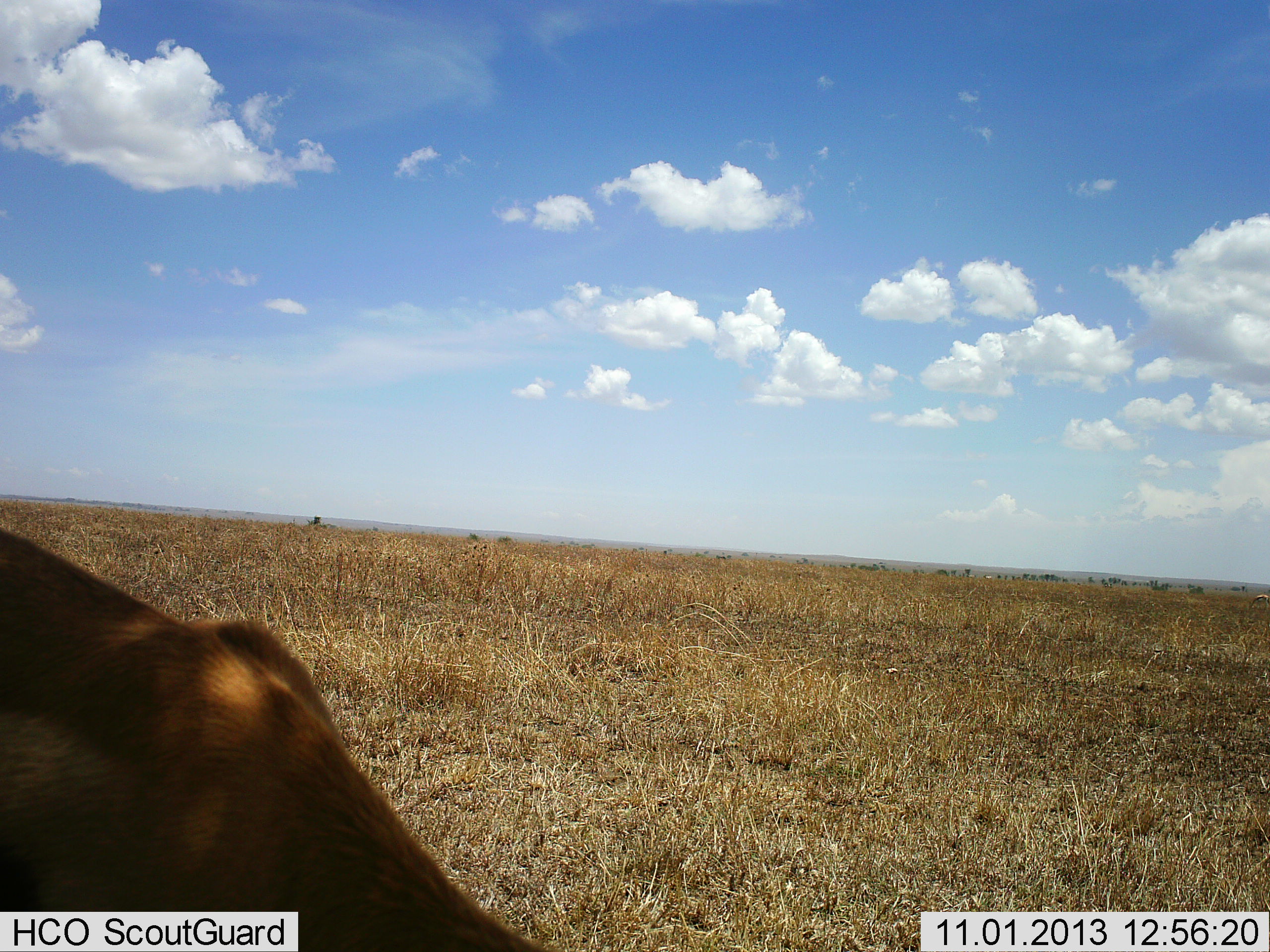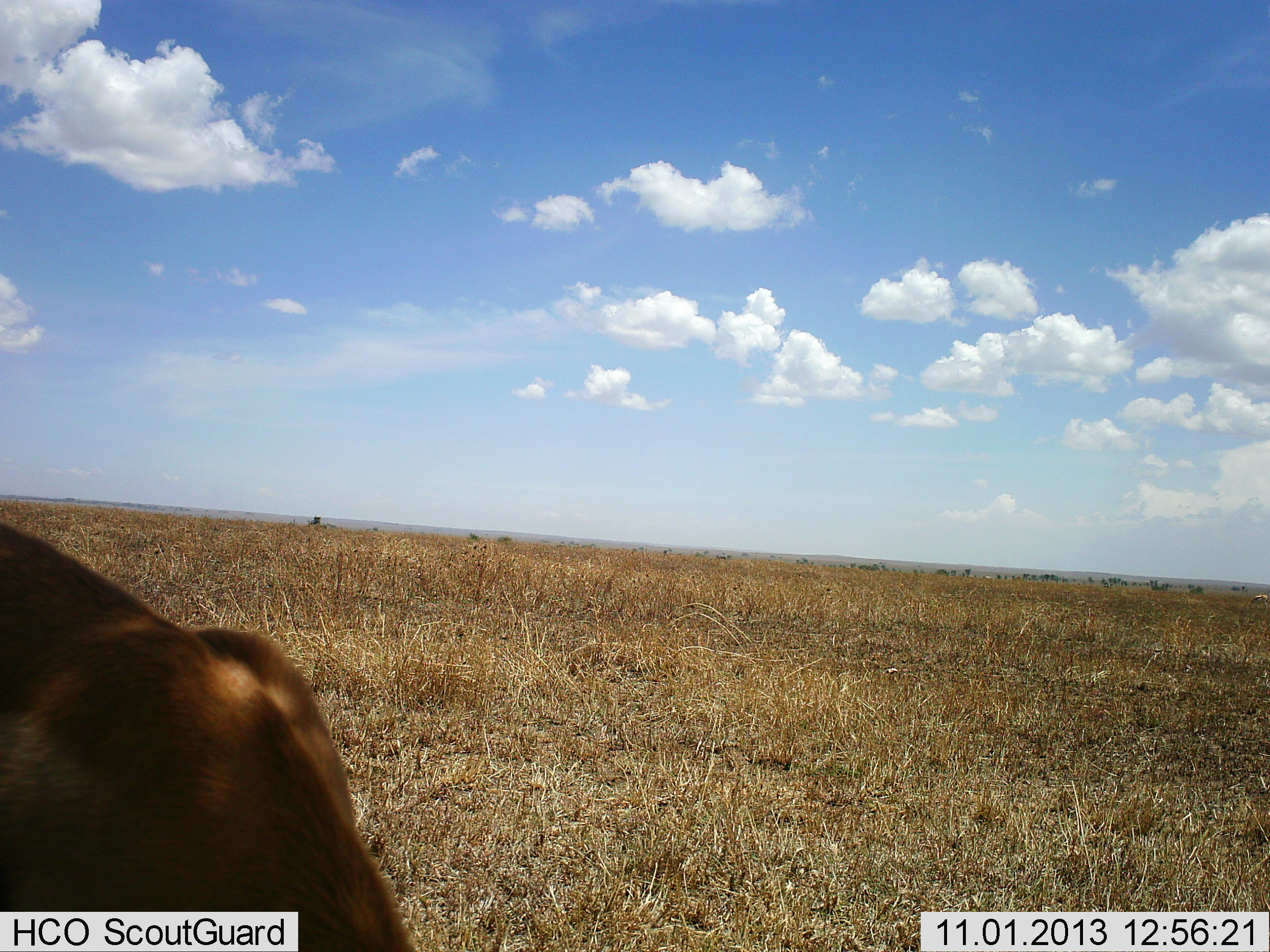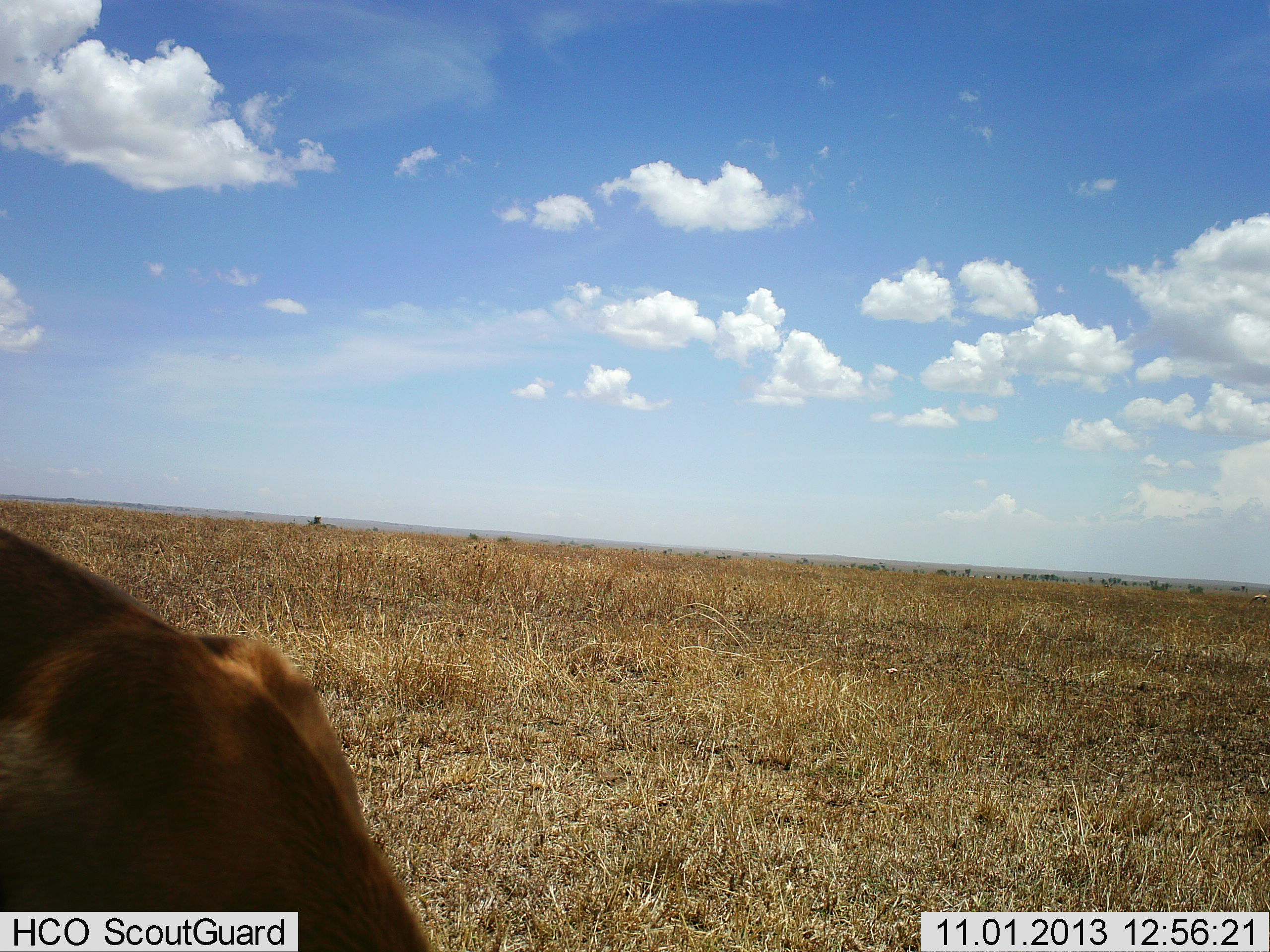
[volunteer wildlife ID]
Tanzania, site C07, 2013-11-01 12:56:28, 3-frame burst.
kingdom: Animalia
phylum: Chordata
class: Mammalia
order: Artiodactyla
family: Bovidae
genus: Eudorcas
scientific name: Eudorcas thomsonii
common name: thomson's gazelle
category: gazellethomsons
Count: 1.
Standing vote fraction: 20%.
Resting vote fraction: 0%.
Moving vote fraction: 0%.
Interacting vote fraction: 0%.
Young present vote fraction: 0%.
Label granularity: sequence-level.